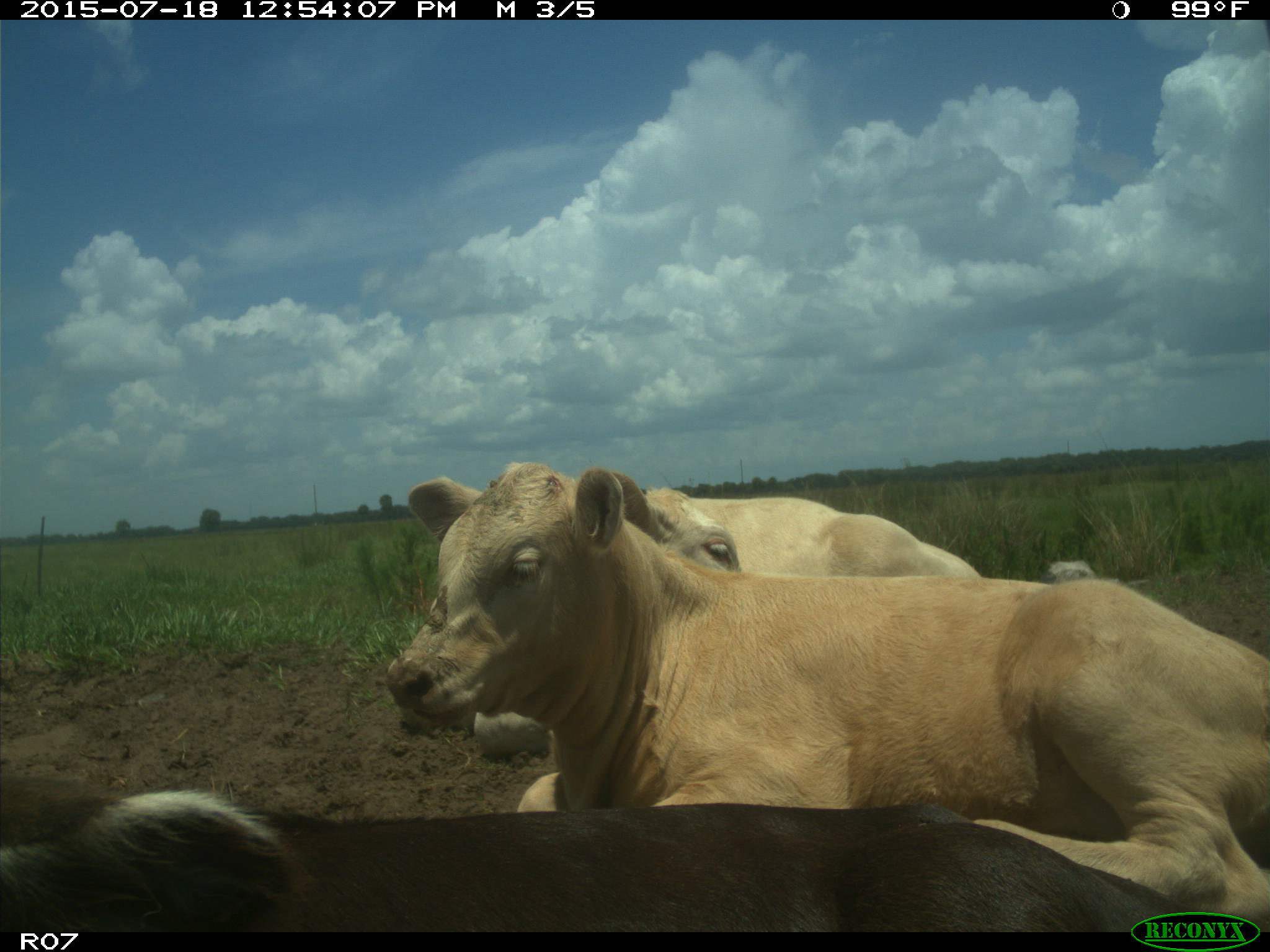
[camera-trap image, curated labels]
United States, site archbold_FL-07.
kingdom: Animalia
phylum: Chordata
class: Mammalia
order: Artiodactyla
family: Bovidae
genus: Bos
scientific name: Bos taurus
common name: domestic cow